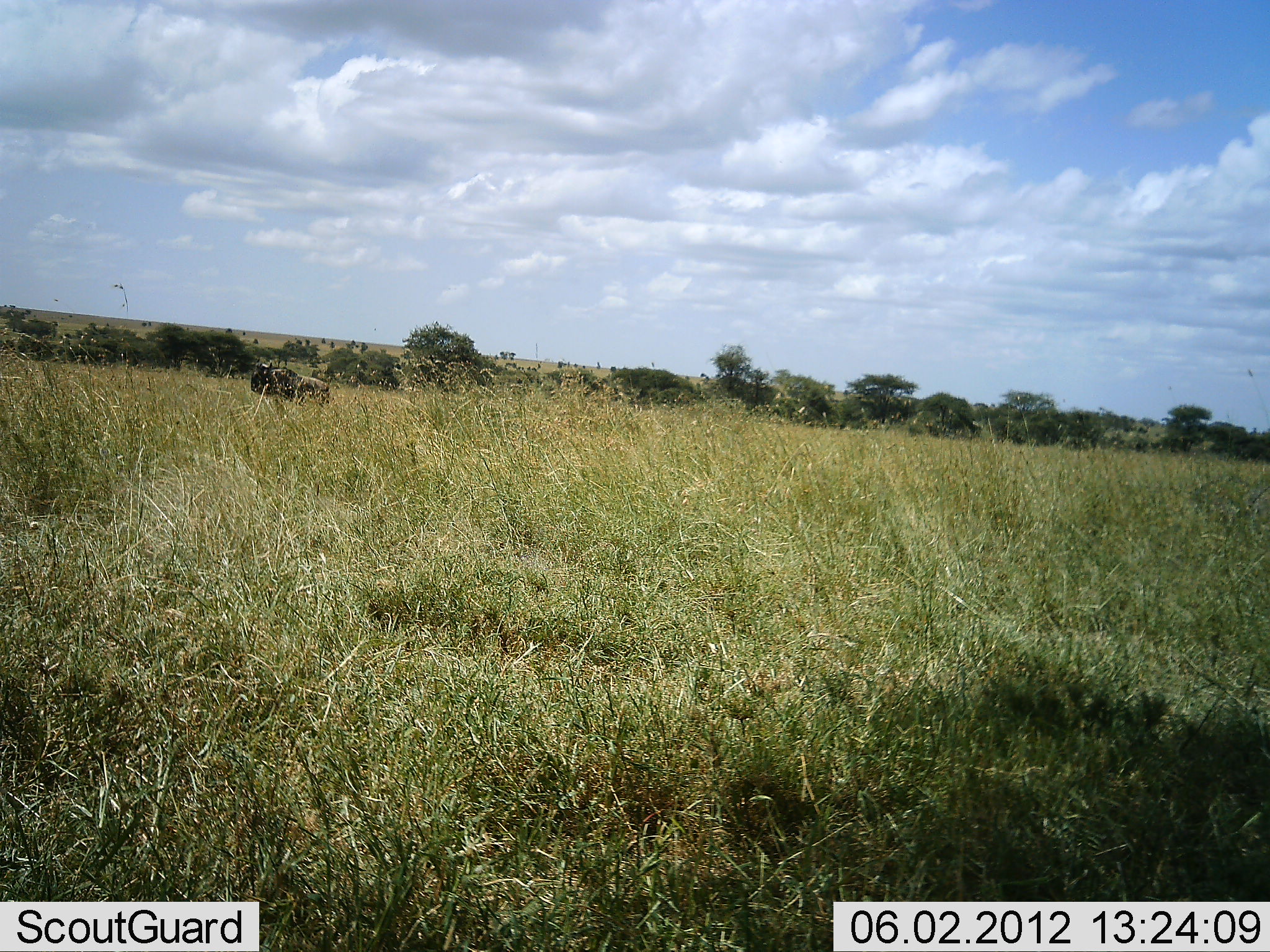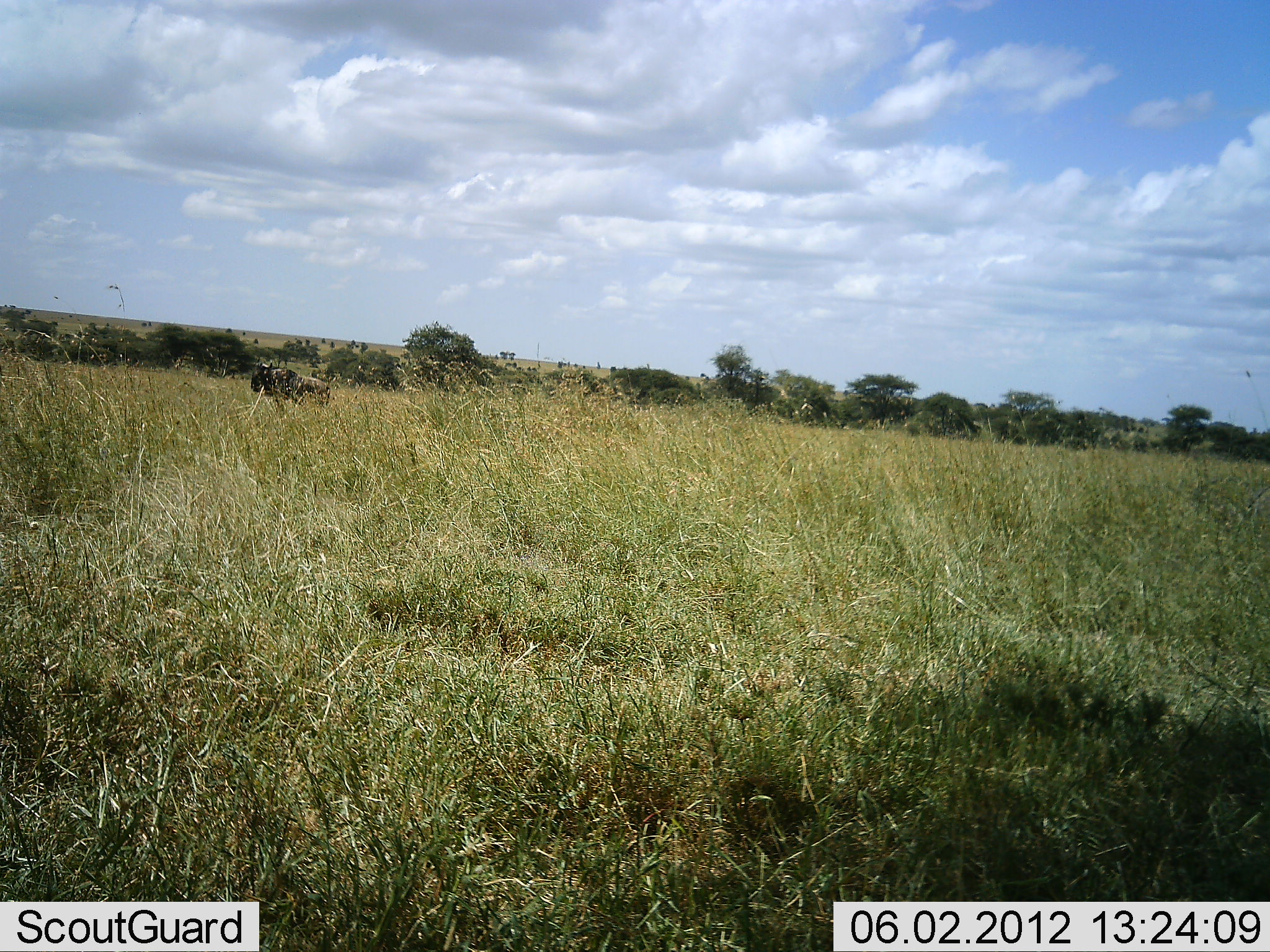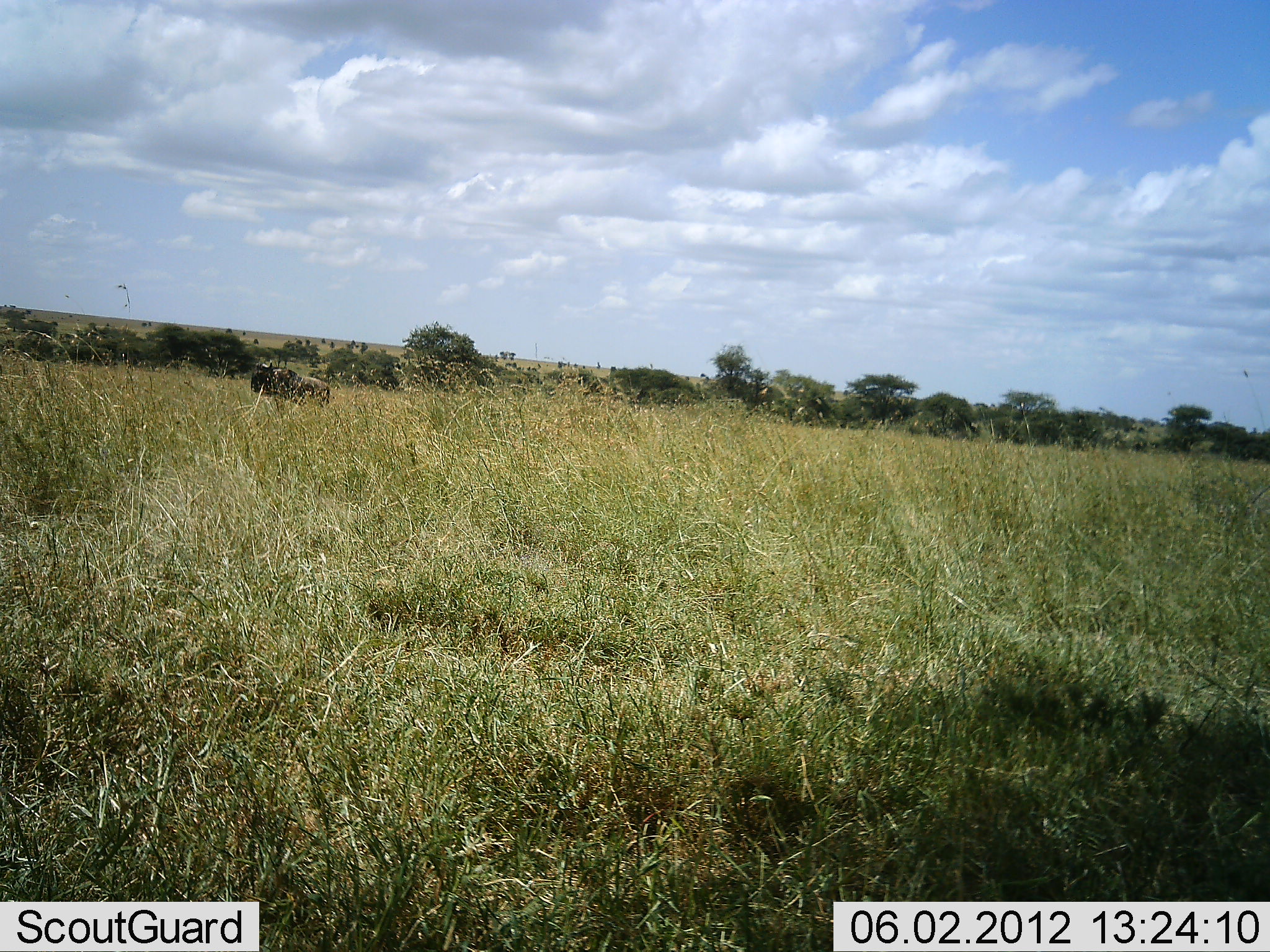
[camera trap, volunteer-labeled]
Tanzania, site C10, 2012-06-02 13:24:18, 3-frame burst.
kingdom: Animalia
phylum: Chordata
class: Mammalia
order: Artiodactyla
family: Bovidae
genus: Connochaetes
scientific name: Connochaetes taurinus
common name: blue wildebeest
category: wildebeest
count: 1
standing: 100%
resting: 0%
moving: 0%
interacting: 0%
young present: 0%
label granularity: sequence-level